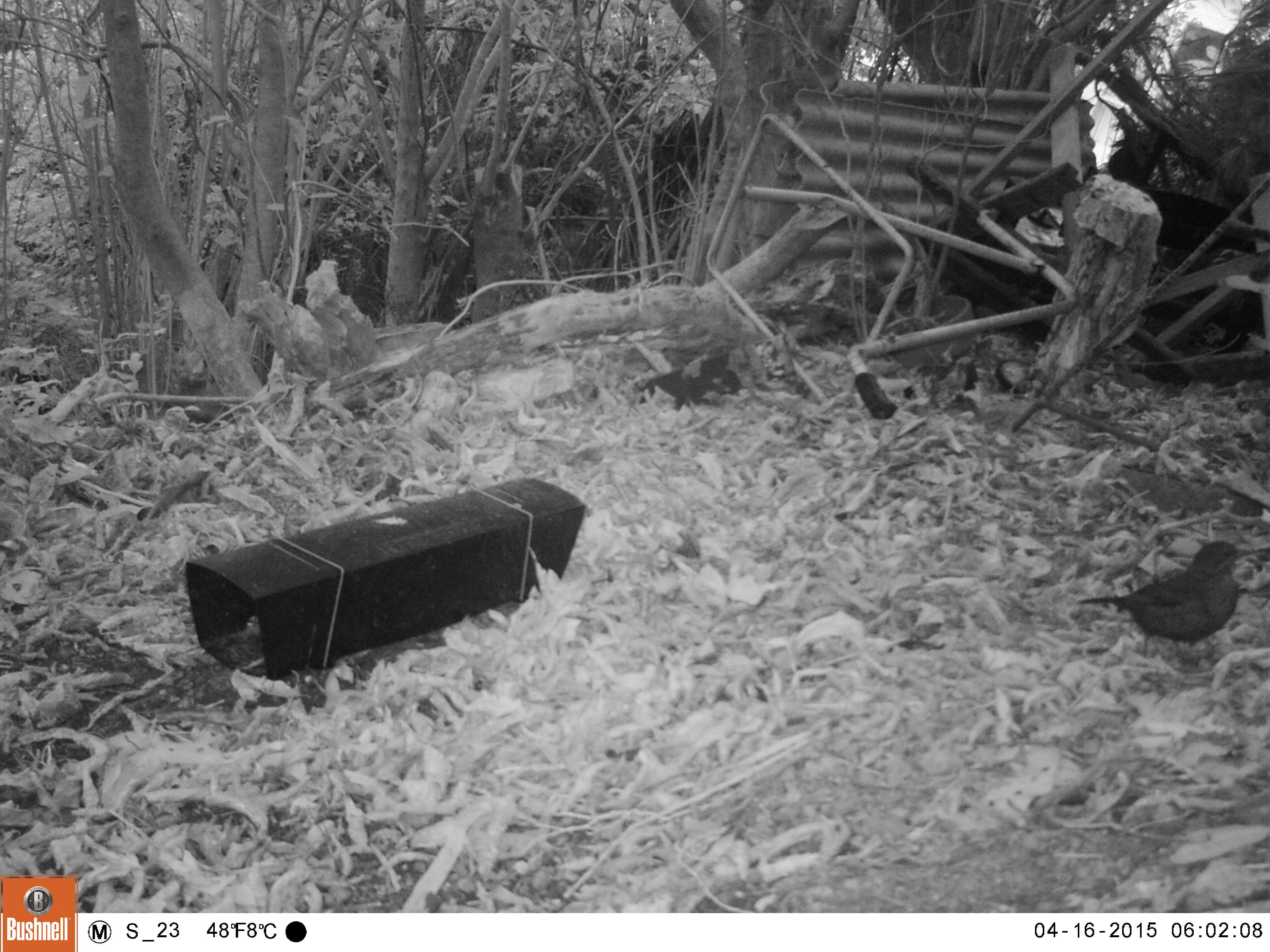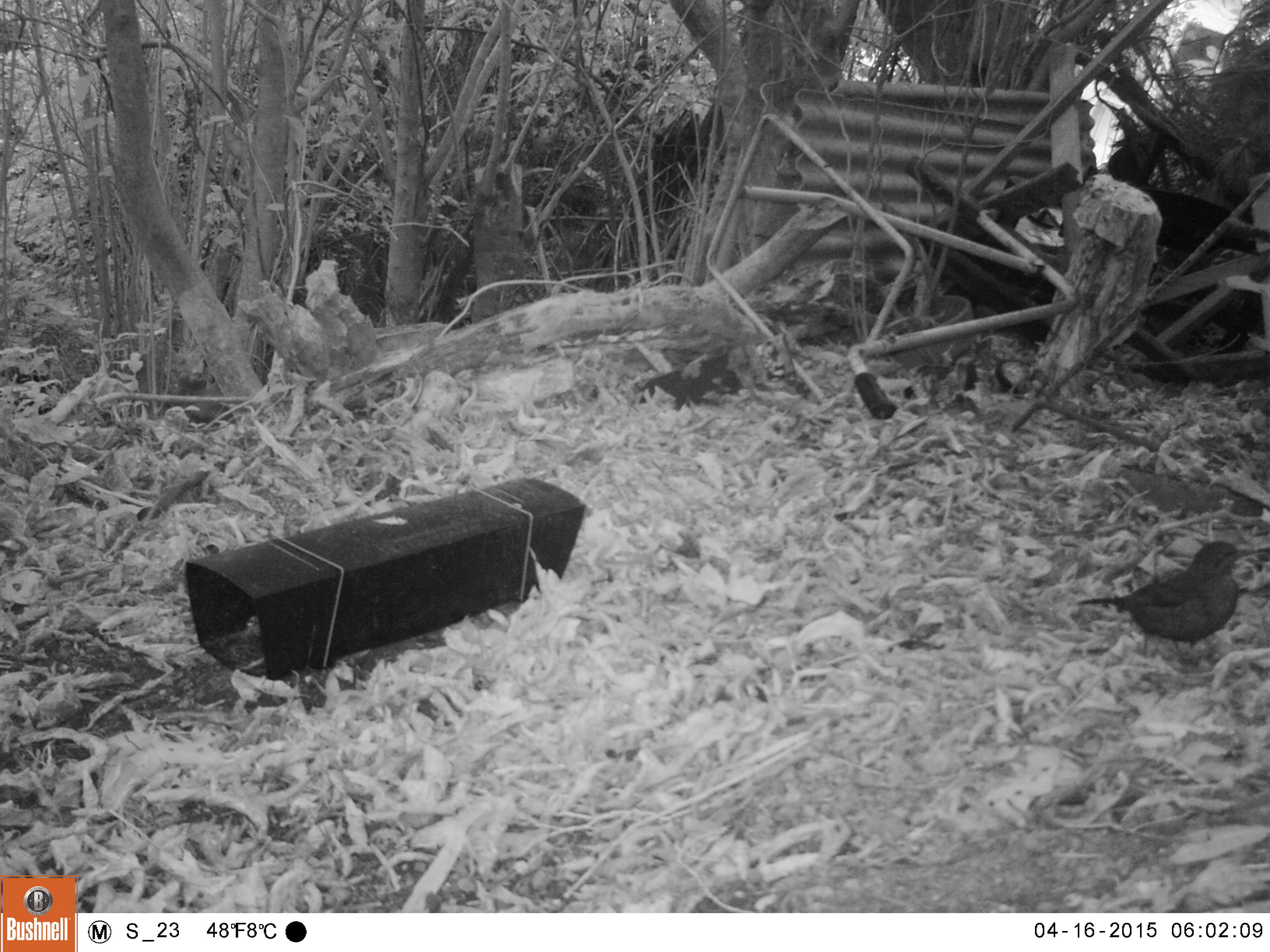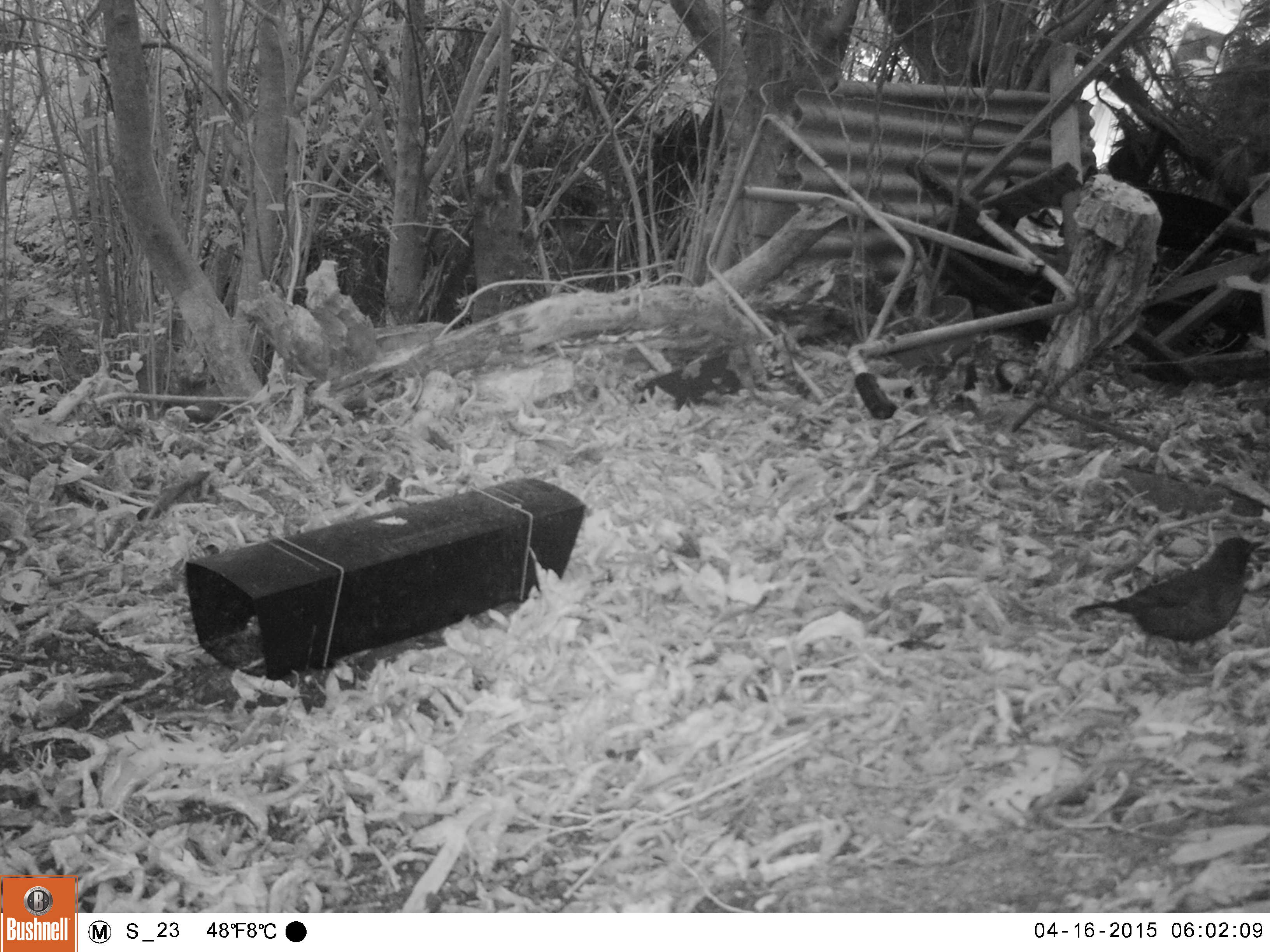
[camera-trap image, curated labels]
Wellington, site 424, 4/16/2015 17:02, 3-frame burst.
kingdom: Animalia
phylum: Chordata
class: Aves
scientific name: Aves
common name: bird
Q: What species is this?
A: Bird (Aves).